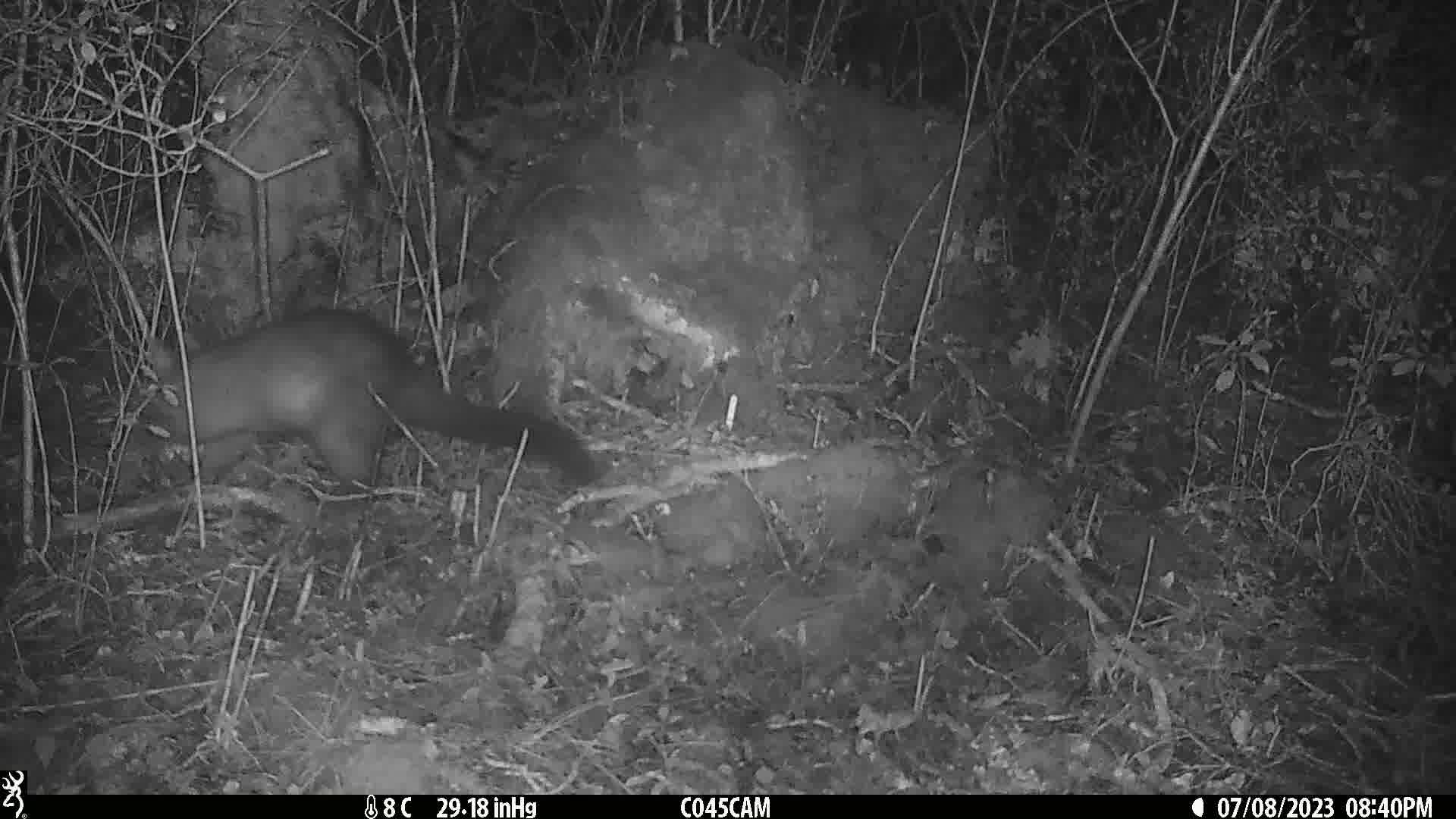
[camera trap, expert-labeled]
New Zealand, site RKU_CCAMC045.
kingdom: Animalia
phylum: Chordata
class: Mammalia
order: Diprotodontia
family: Phalangeridae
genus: Trichosurus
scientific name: Trichosurus vulpecula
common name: common brushtail possum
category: possum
Possum (common brushtail possum) (Trichosurus vulpecula).